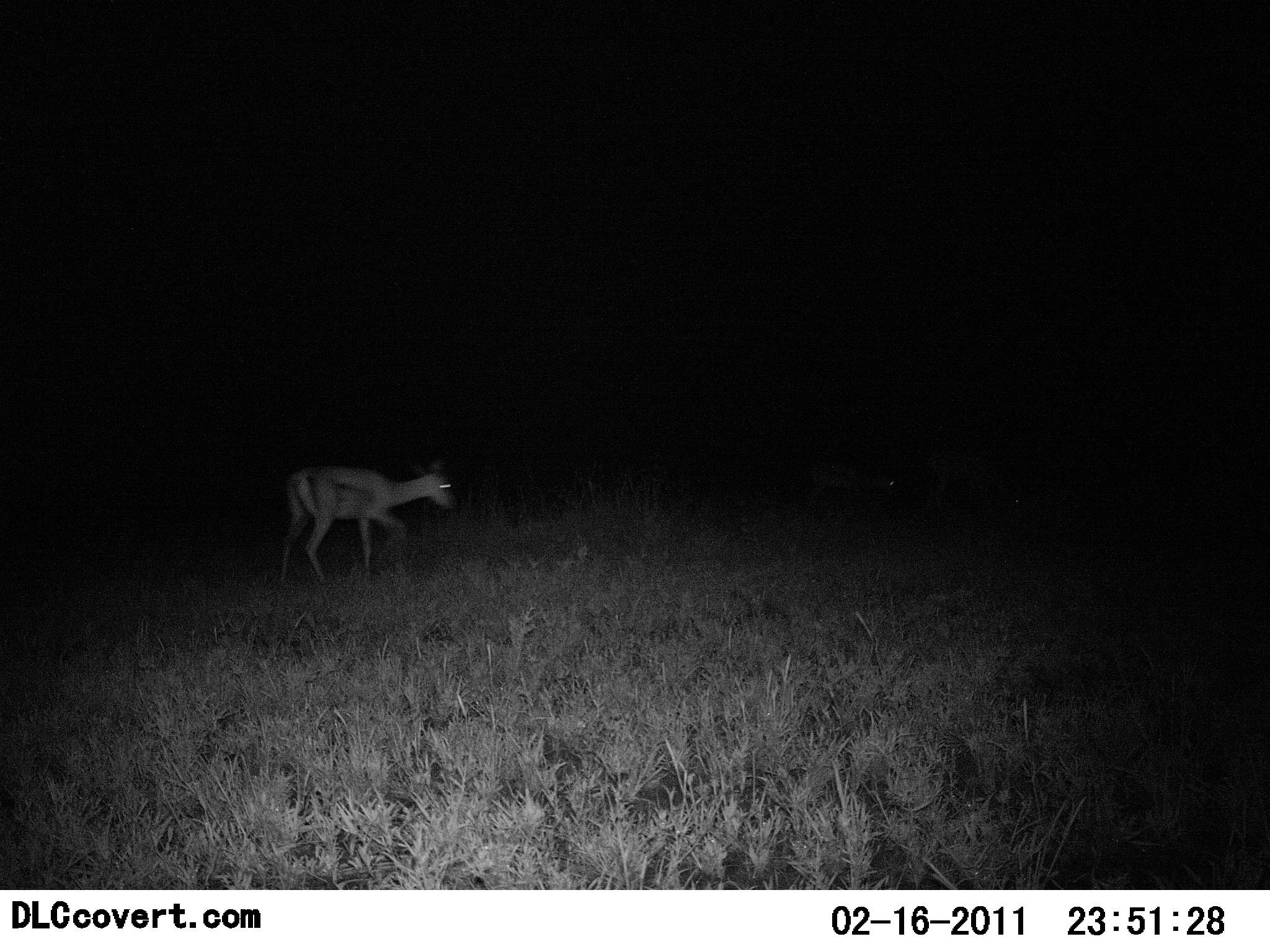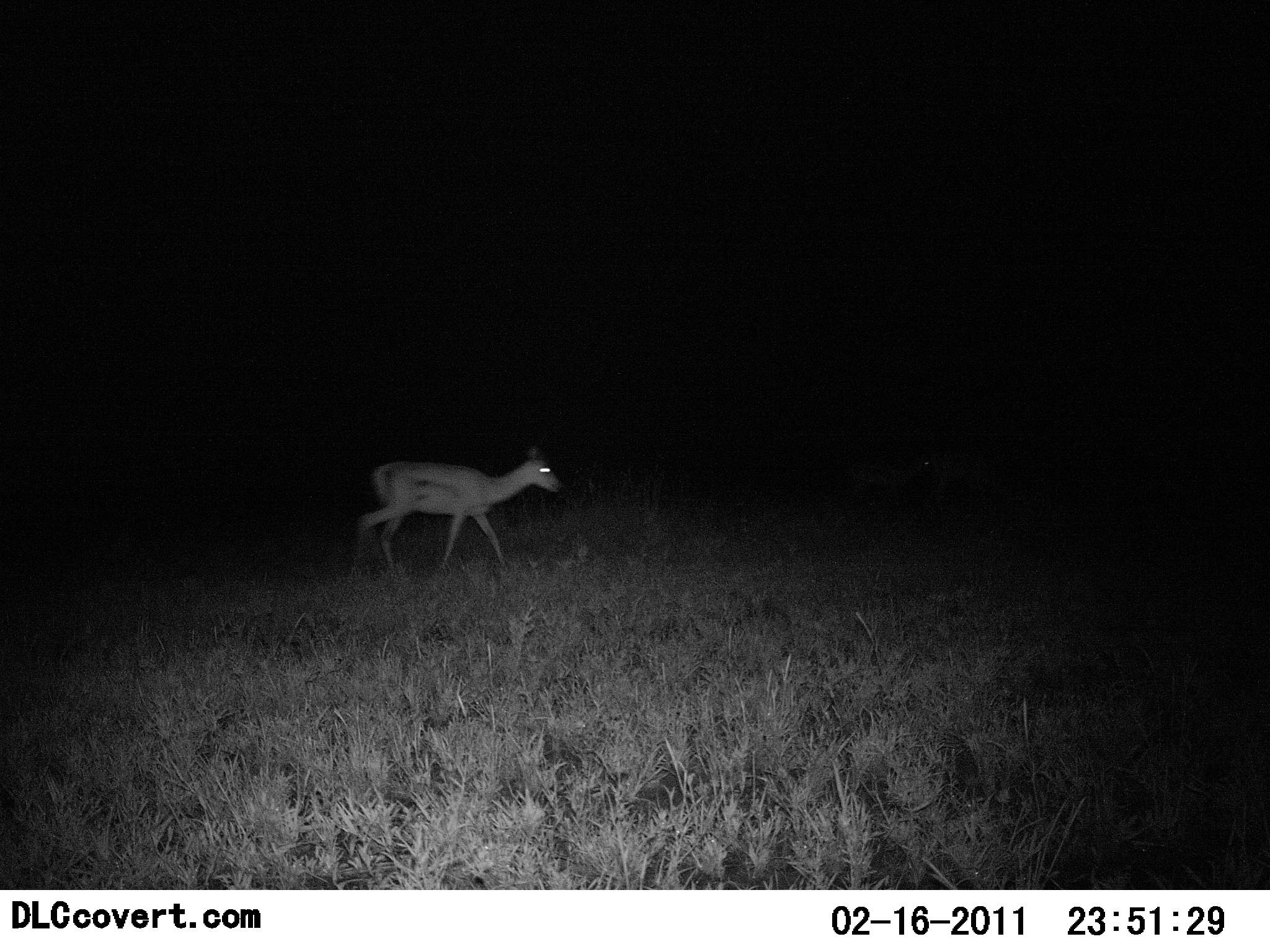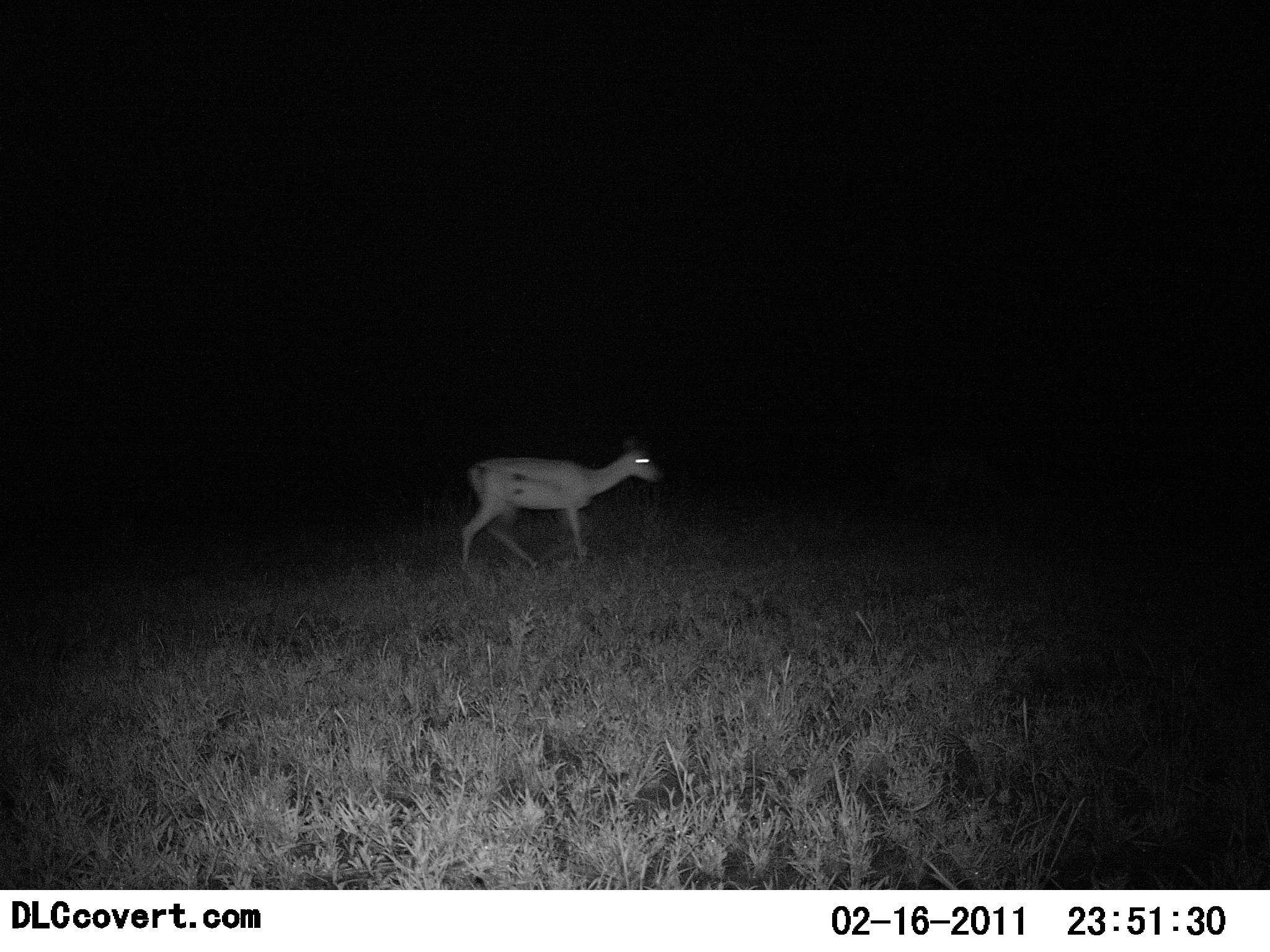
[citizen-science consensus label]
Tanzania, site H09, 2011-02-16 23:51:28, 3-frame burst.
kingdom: Animalia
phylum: Chordata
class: Mammalia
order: Artiodactyla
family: Bovidae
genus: Eudorcas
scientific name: Eudorcas thomsonii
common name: thomson's gazelle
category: gazellethomsons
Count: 1.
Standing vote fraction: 0%.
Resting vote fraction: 0%.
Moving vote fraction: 100%.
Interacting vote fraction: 0%.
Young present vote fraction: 0%.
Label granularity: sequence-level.